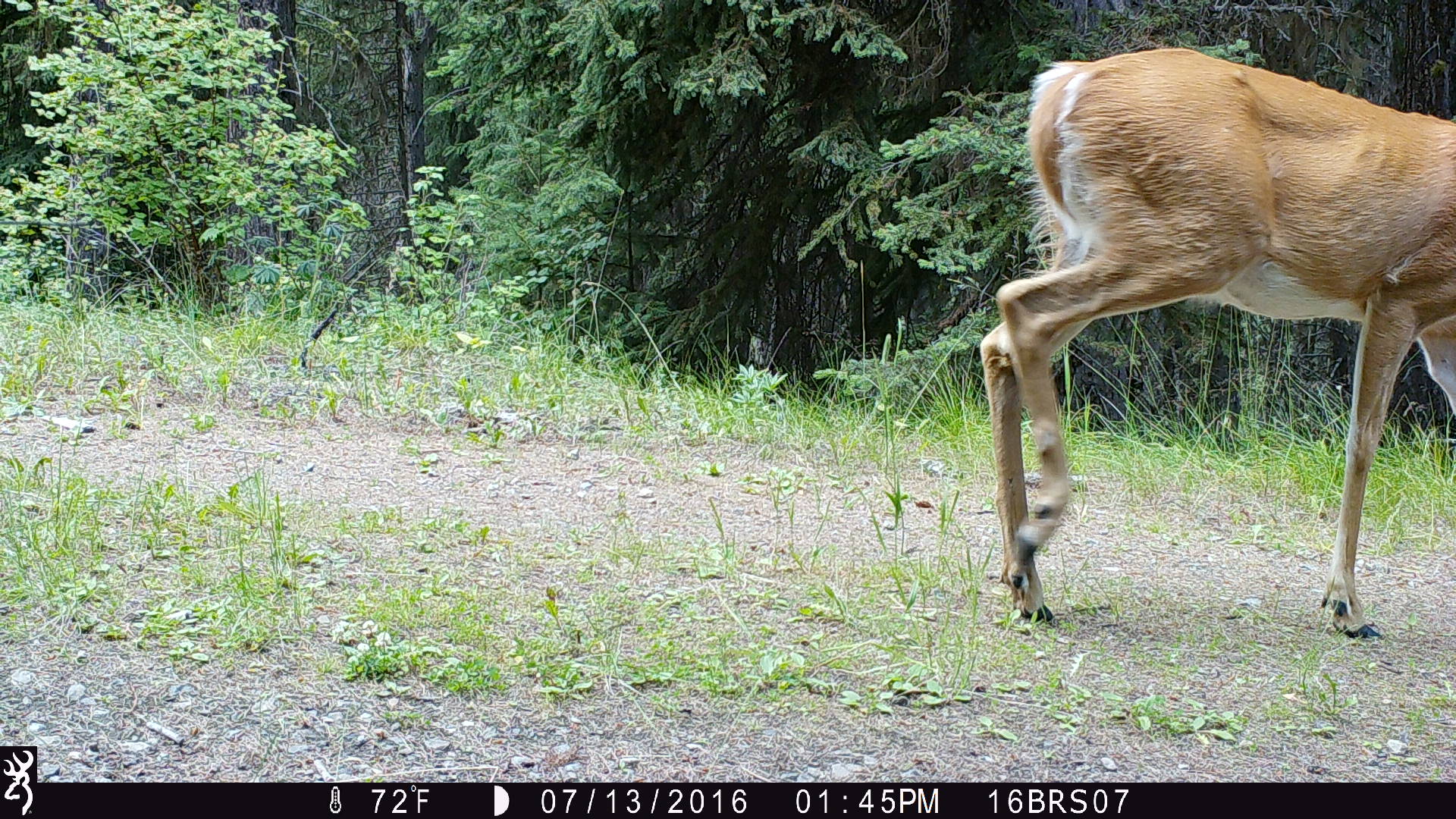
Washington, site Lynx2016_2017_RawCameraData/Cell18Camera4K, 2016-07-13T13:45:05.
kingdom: Animalia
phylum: Chordata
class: Mammalia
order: Artiodactyla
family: Cervidae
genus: Odocoileus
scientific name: Odocoileus virginianus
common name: white-tailed deer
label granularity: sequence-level